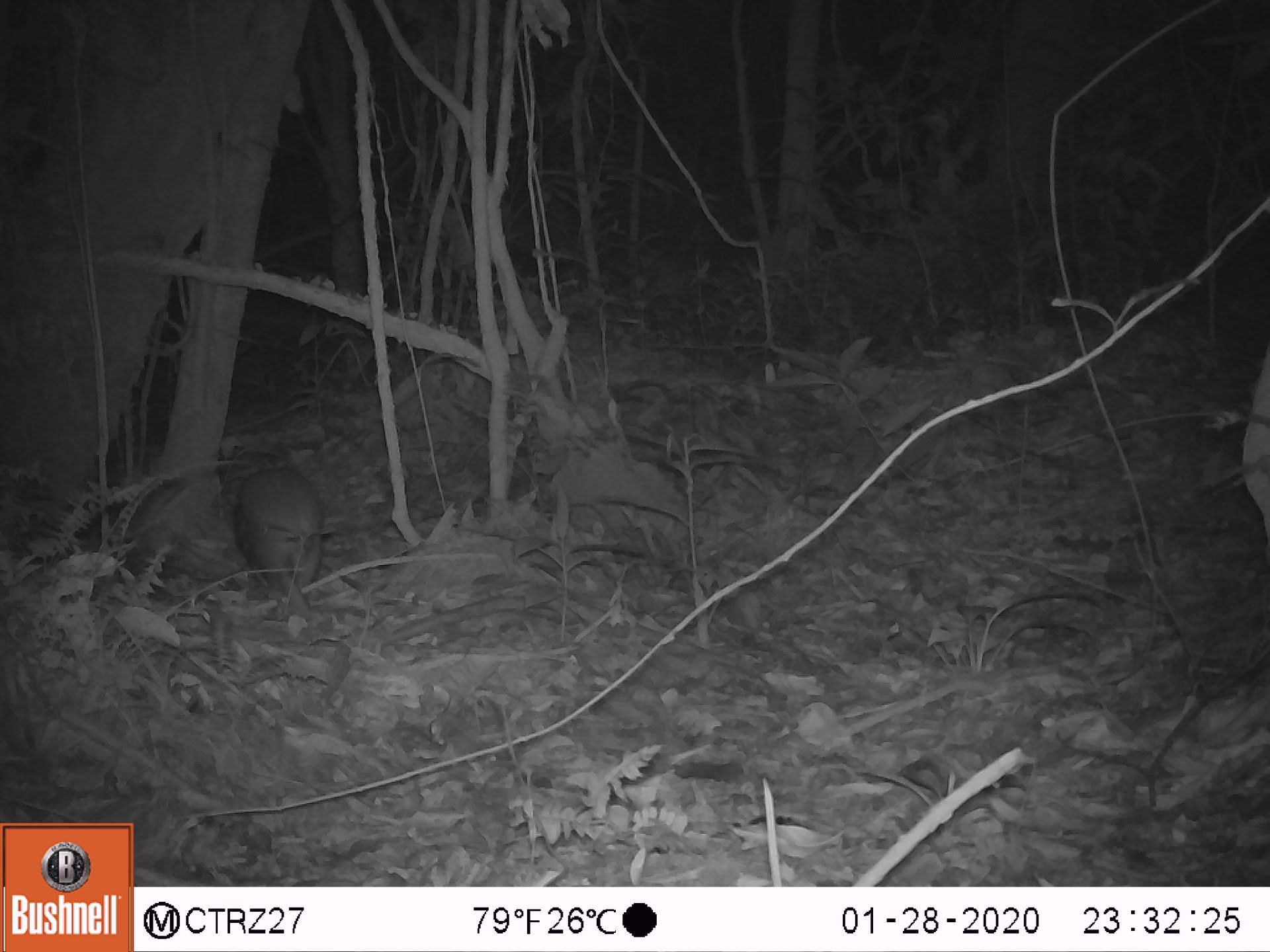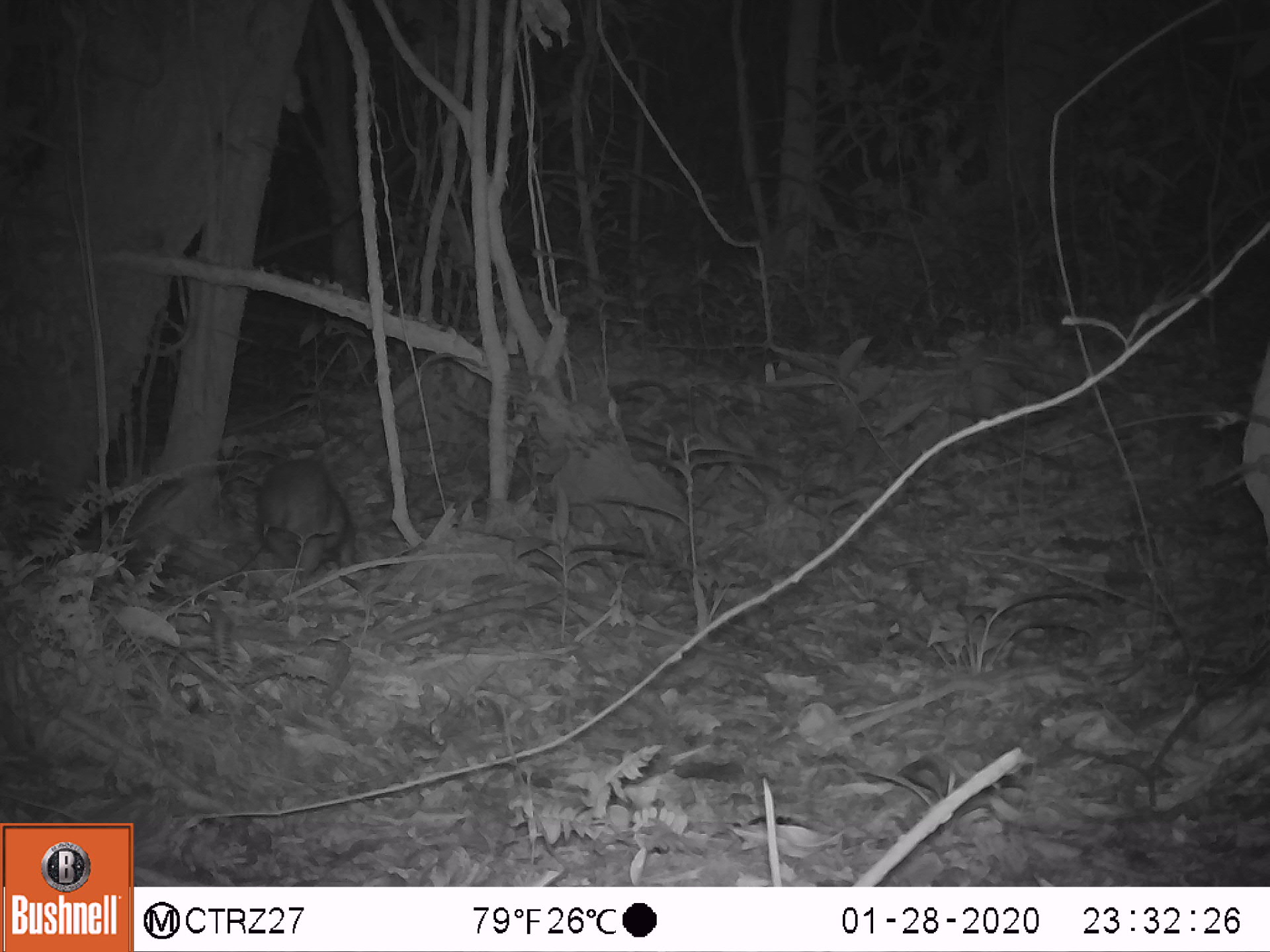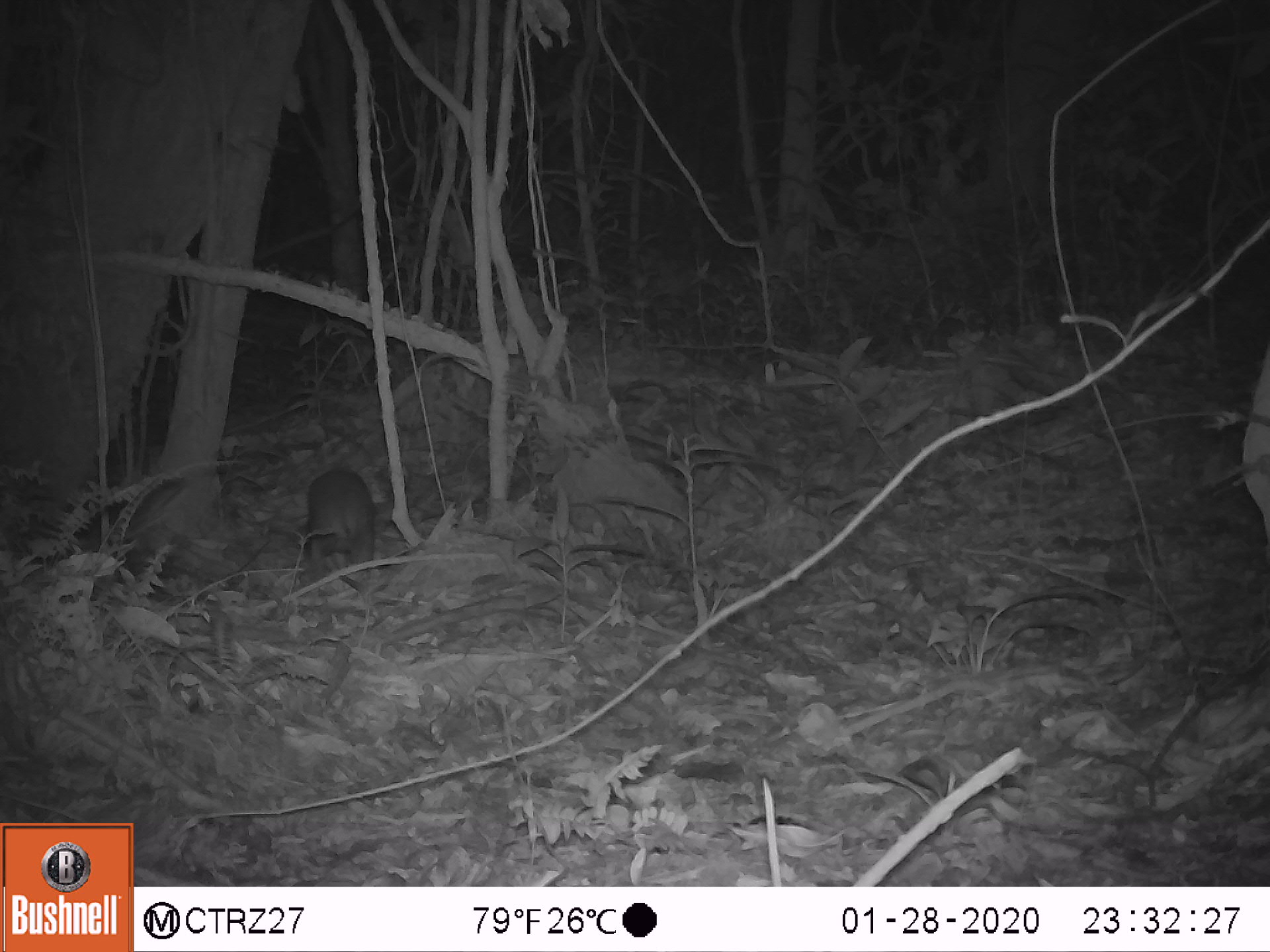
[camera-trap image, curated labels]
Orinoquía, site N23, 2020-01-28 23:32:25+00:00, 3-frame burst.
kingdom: Animalia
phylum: Chordata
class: Mammalia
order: Rodentia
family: Cuniculidae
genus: Cuniculus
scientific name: Cuniculus paca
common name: spotted paca